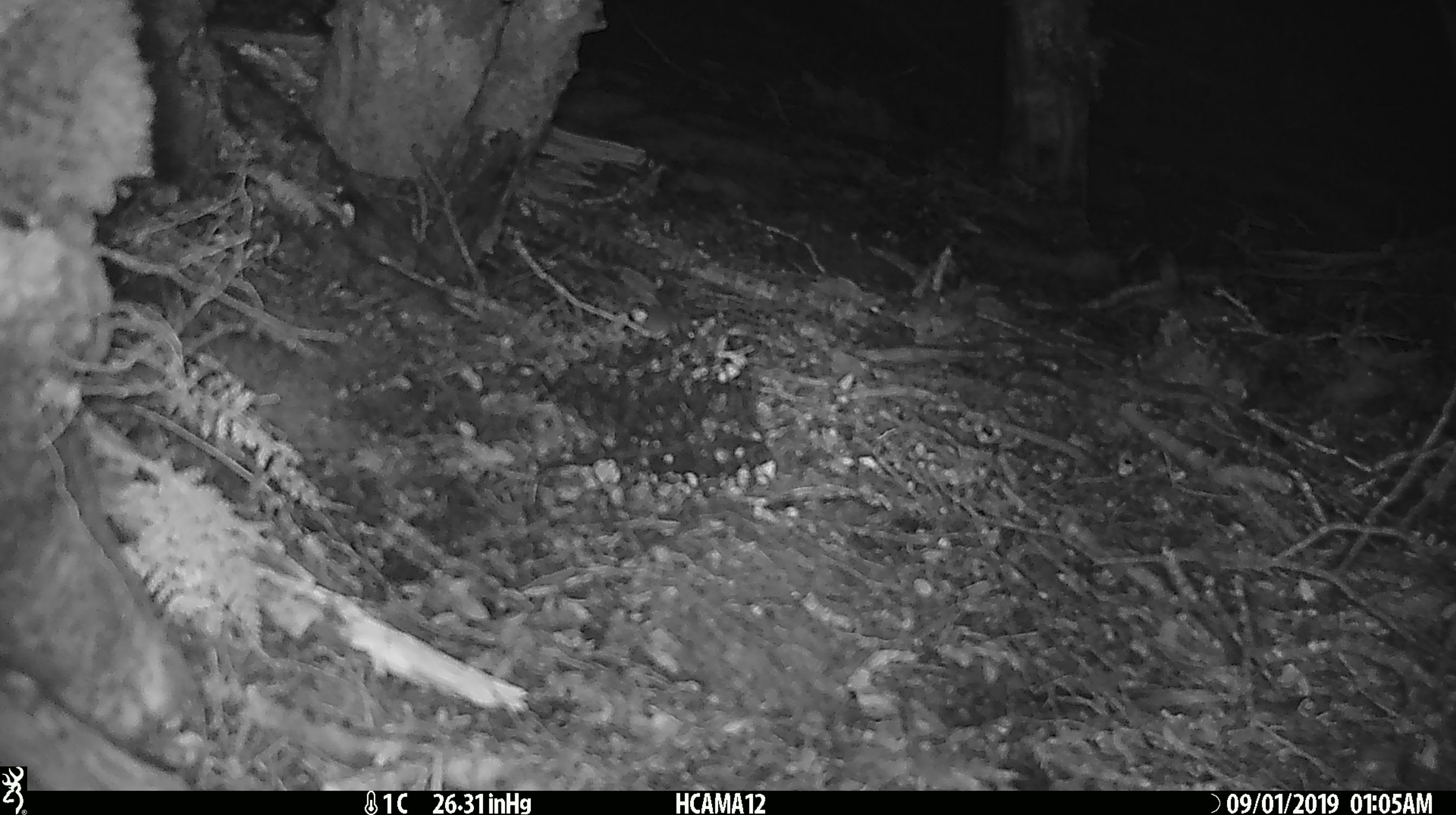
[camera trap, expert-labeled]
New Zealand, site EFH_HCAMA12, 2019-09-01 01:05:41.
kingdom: Animalia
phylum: Chordata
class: Mammalia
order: Rodentia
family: Muridae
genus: Mus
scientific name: Mus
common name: mouse